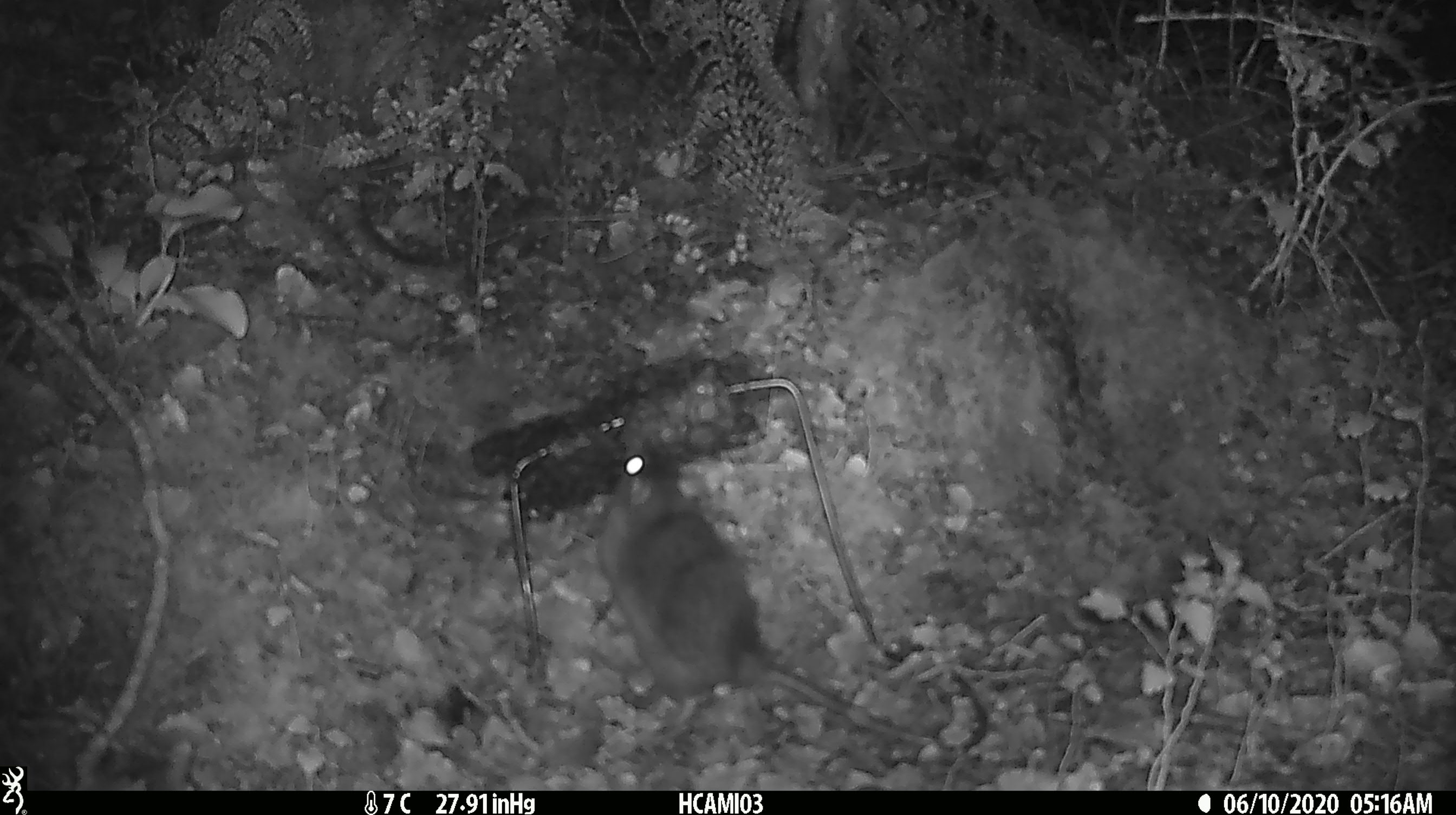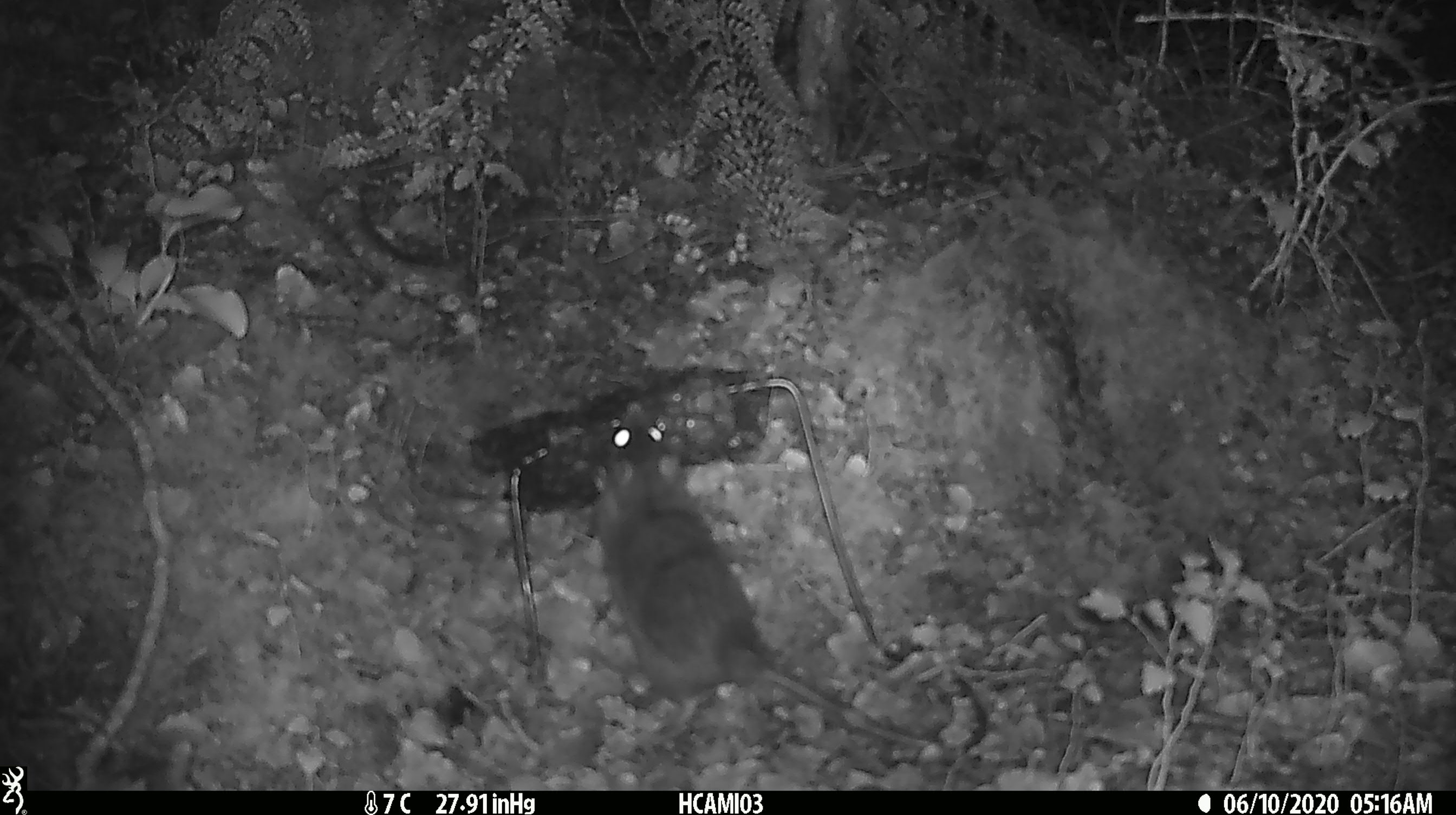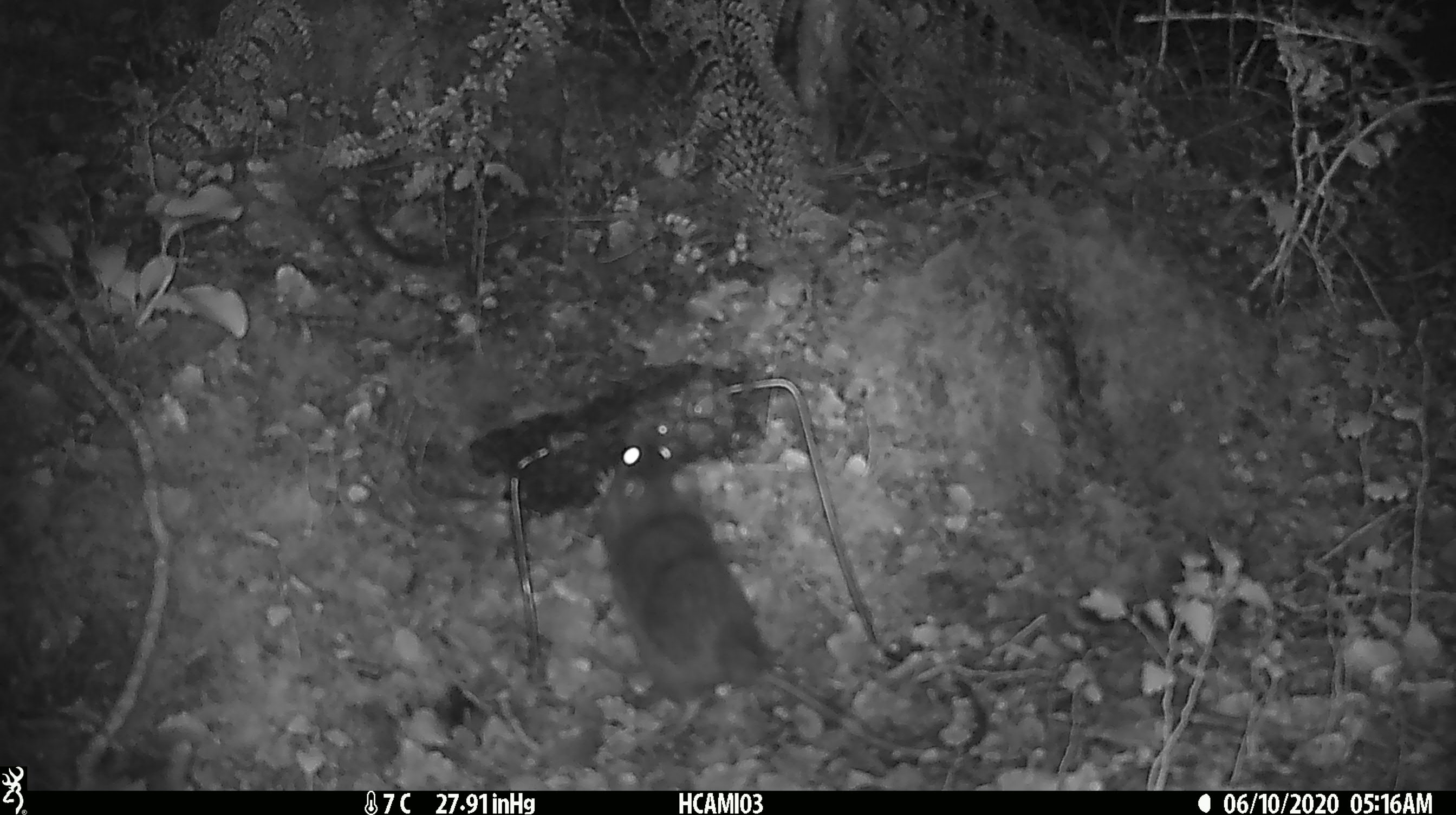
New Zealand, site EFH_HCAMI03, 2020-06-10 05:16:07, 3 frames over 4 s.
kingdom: Animalia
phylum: Chordata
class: Mammalia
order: Rodentia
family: Muridae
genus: Rattus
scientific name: Rattus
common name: rat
Rat (Rattus).